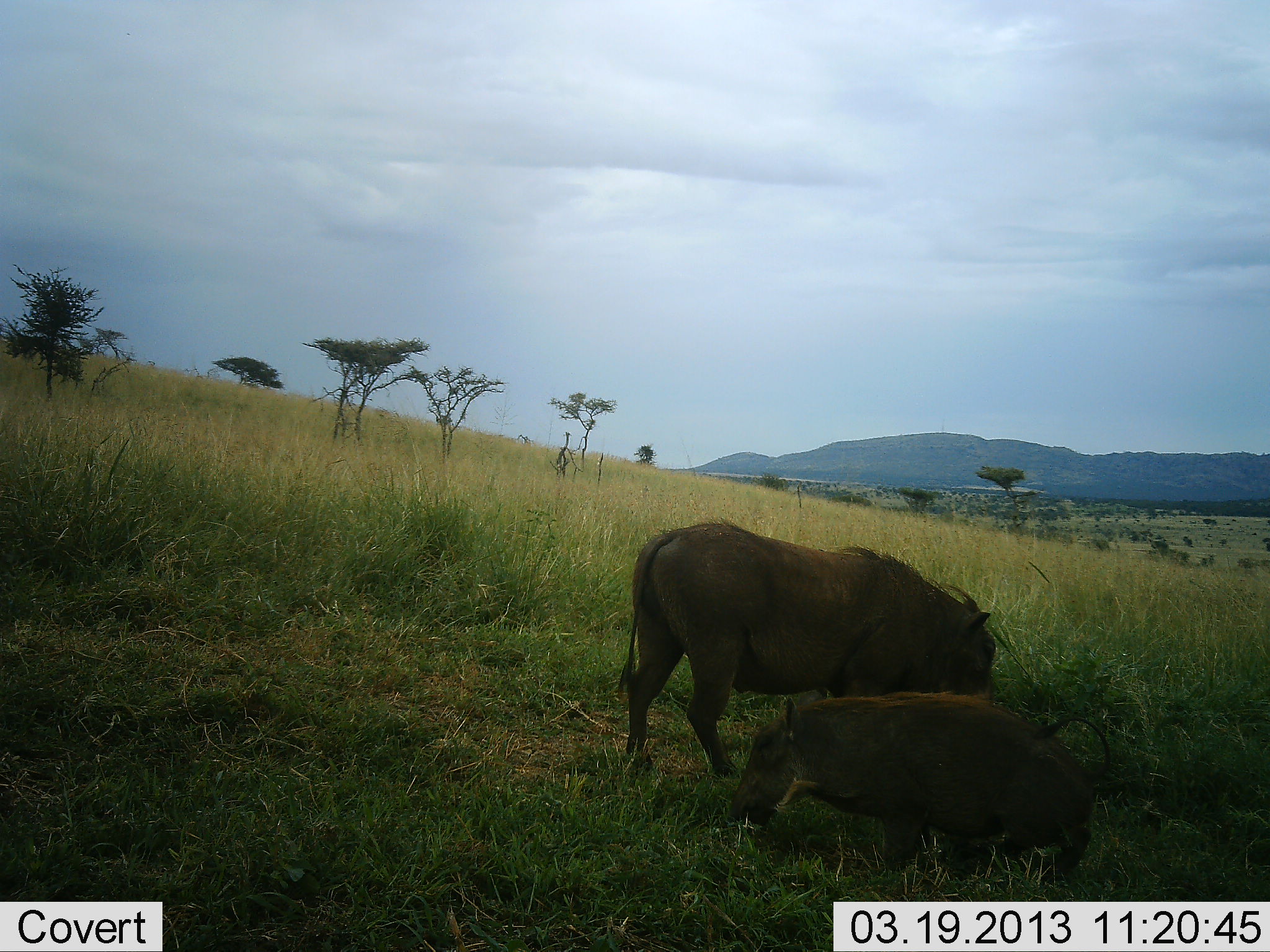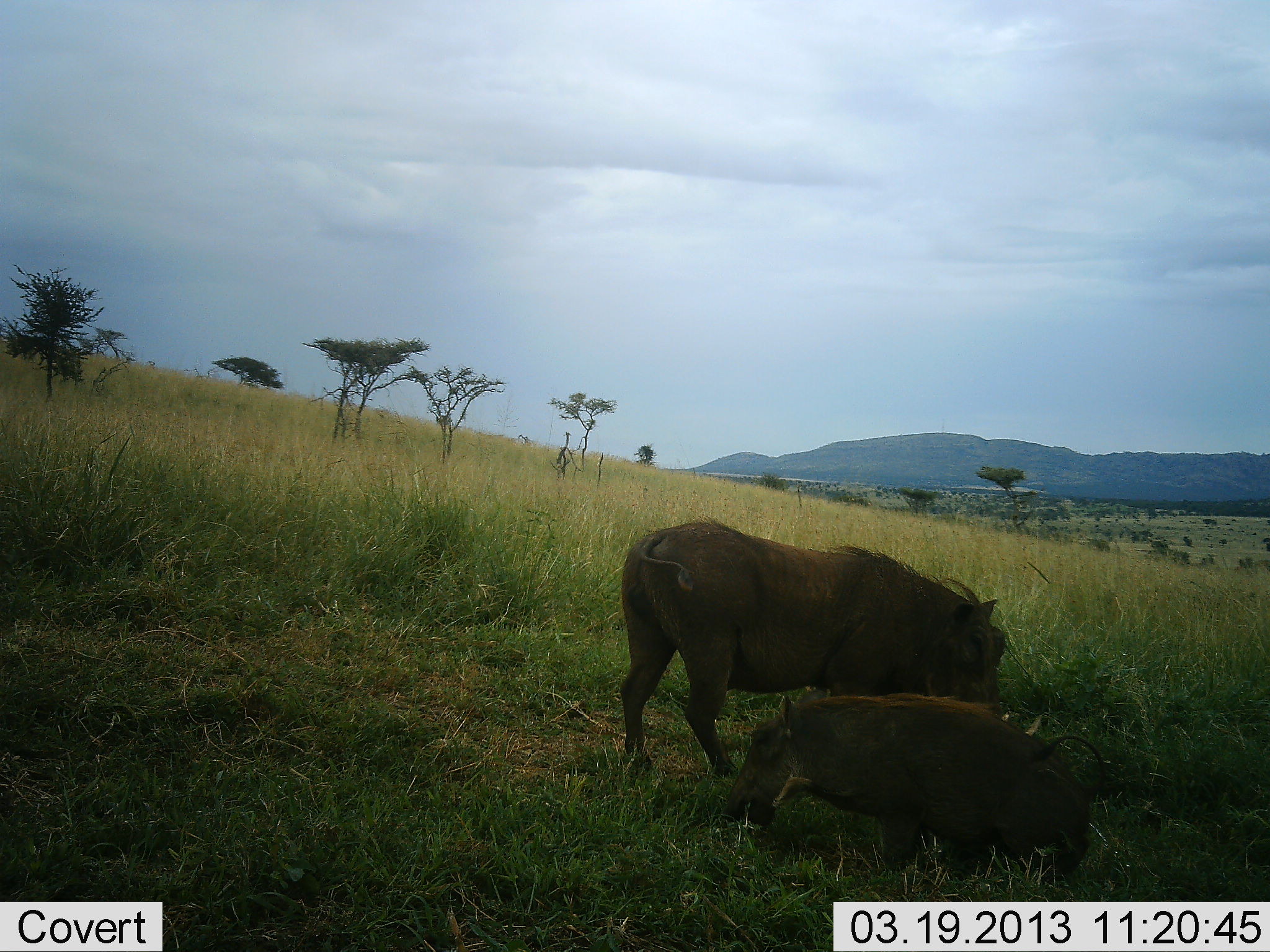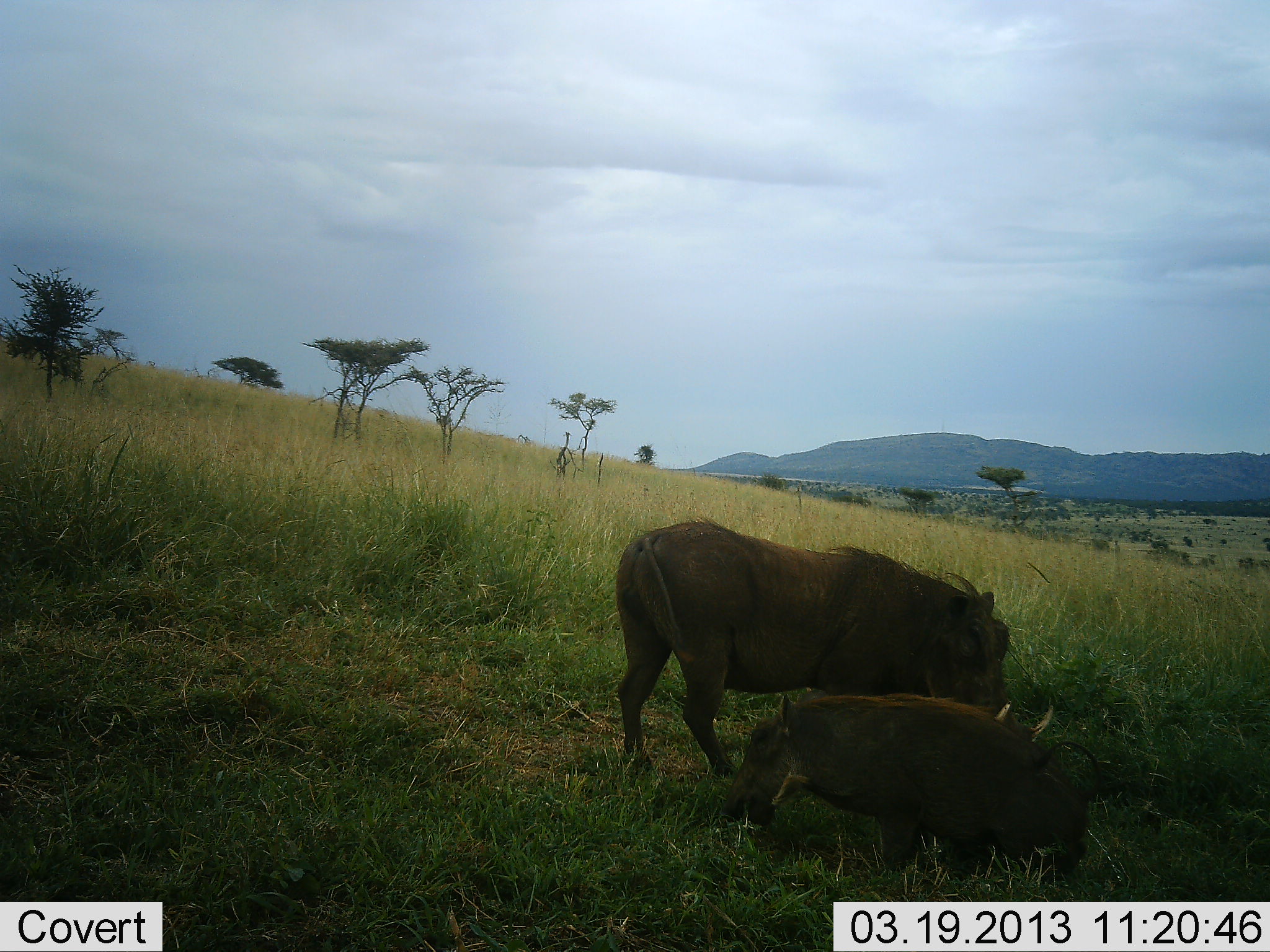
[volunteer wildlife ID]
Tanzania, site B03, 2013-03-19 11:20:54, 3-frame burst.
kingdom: Animalia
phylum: Chordata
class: Mammalia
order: Artiodactyla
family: Suidae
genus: Phacochoerus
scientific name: Phacochoerus africanus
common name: warthog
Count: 2.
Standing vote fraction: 62%.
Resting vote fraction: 12%.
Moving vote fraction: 6%.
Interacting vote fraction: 0%.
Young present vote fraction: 44%.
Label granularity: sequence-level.